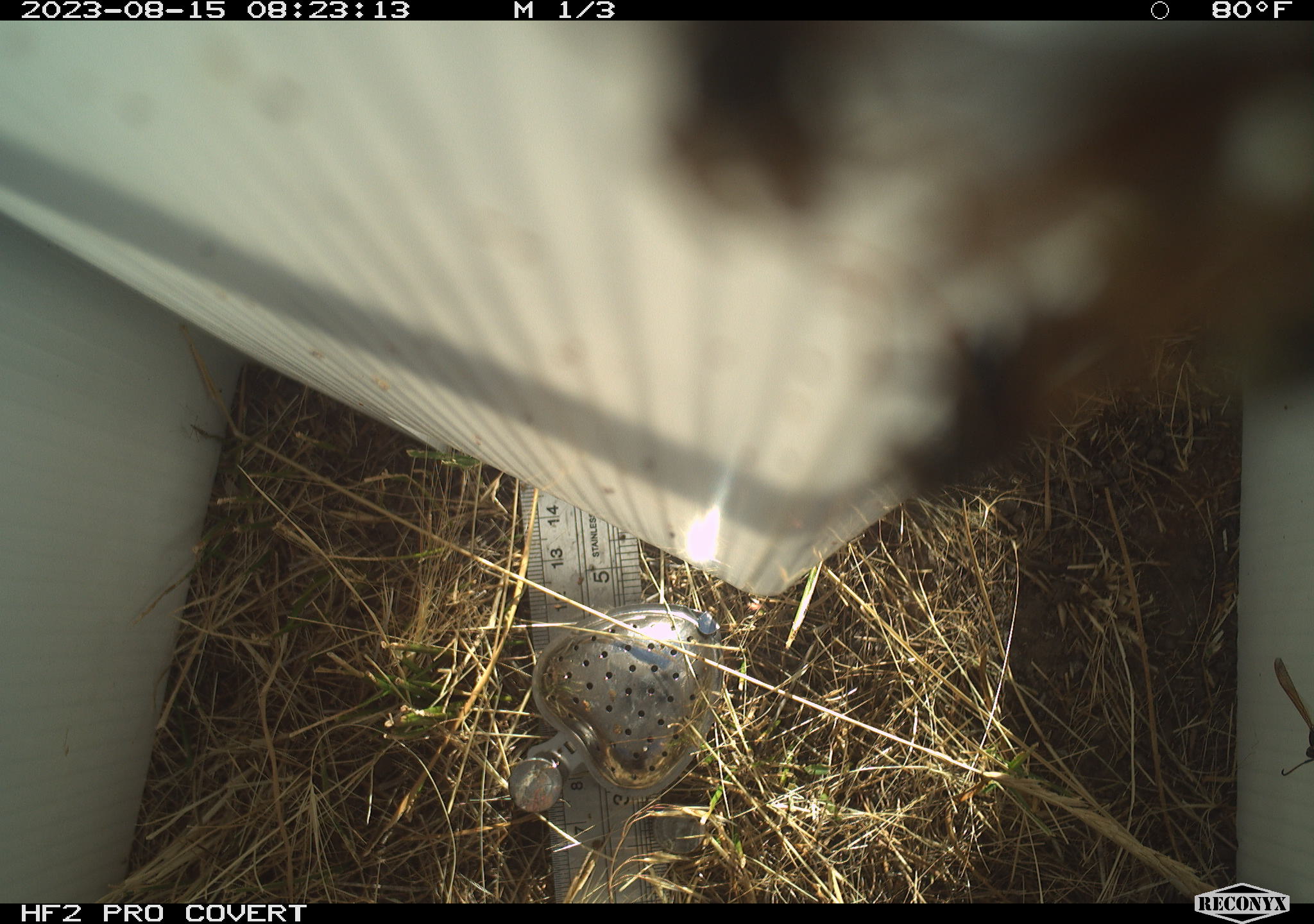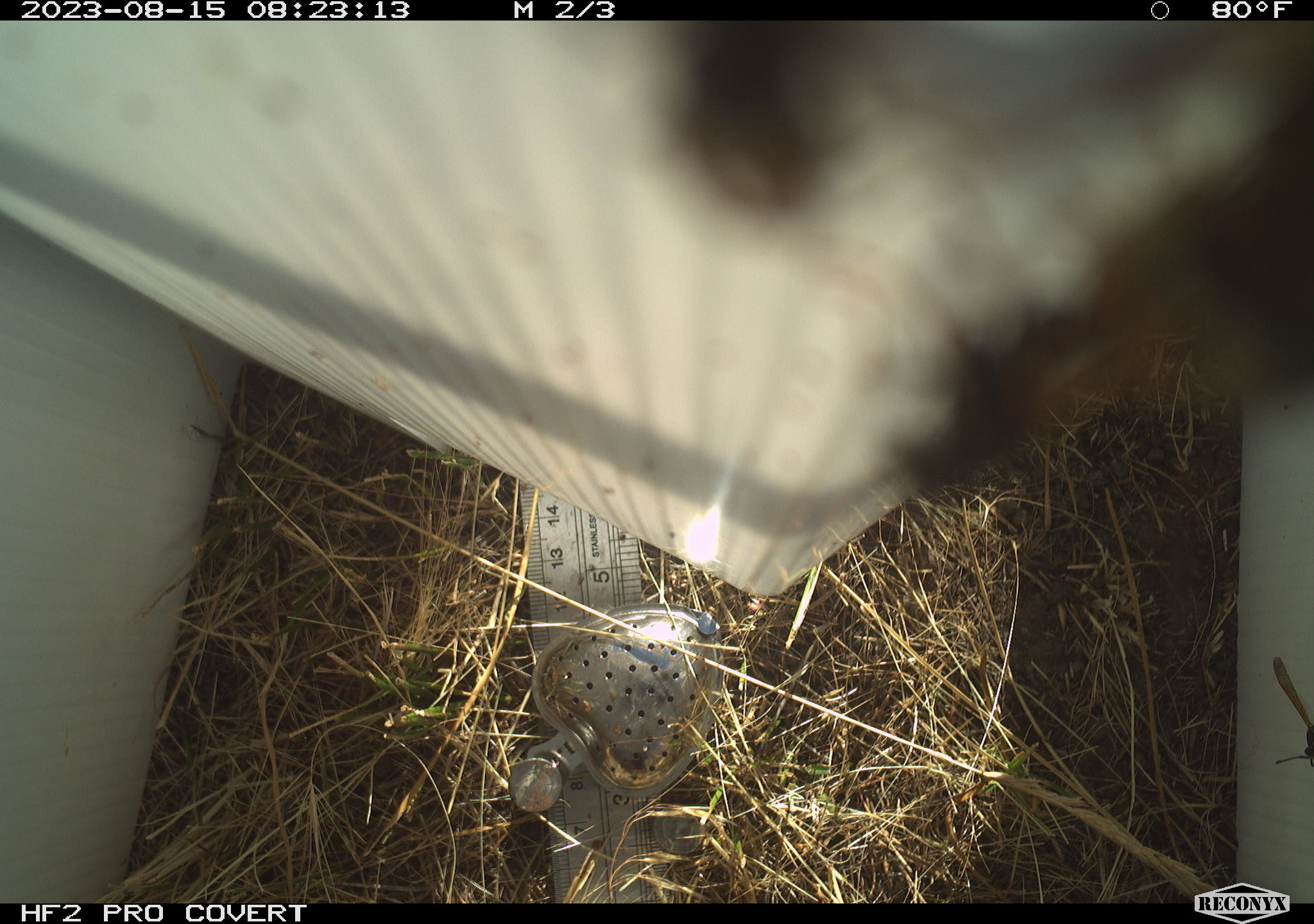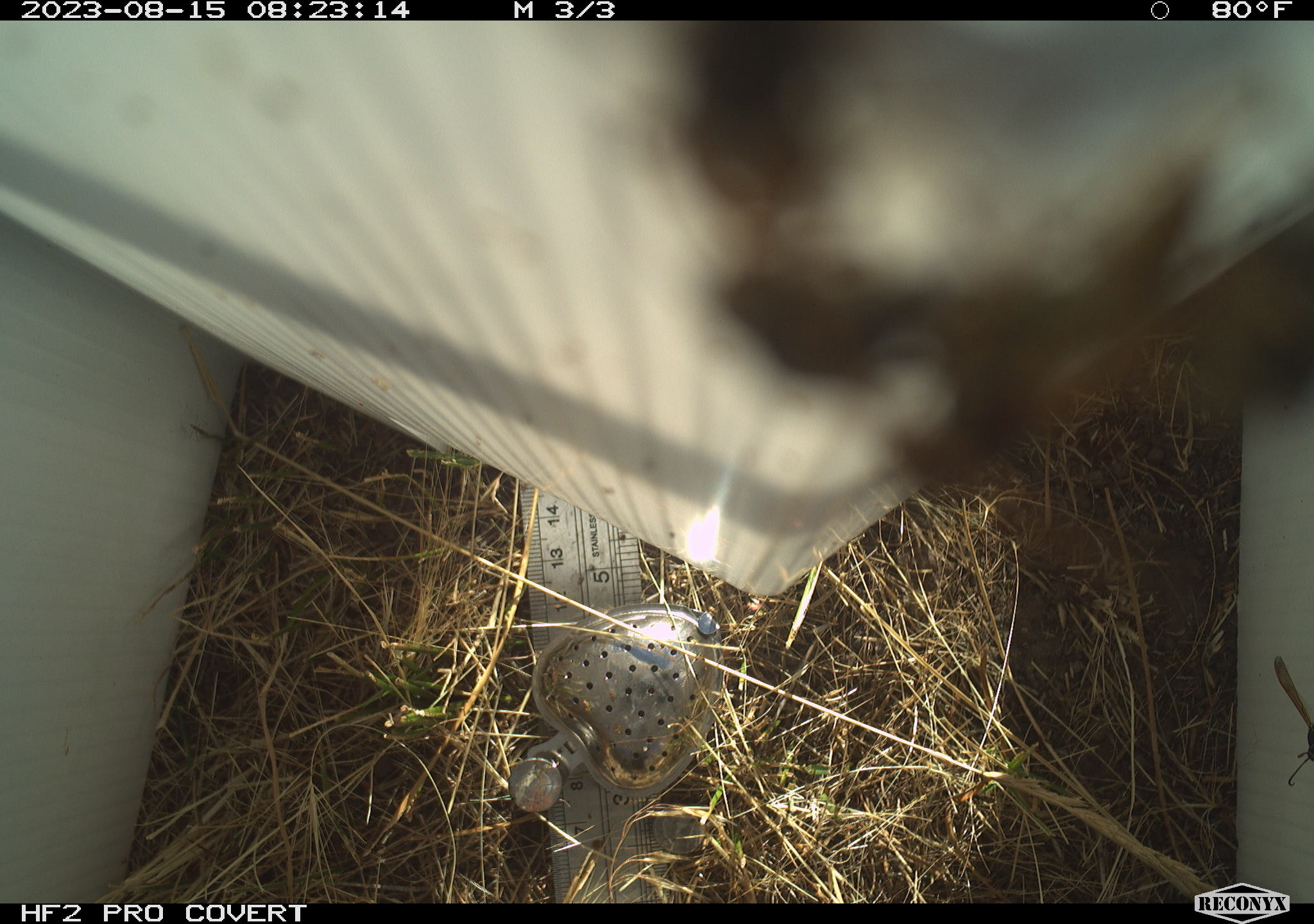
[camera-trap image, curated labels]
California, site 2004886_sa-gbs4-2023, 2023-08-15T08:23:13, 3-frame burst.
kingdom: Animalia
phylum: Arthropoda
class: Insecta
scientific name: Insecta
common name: insect